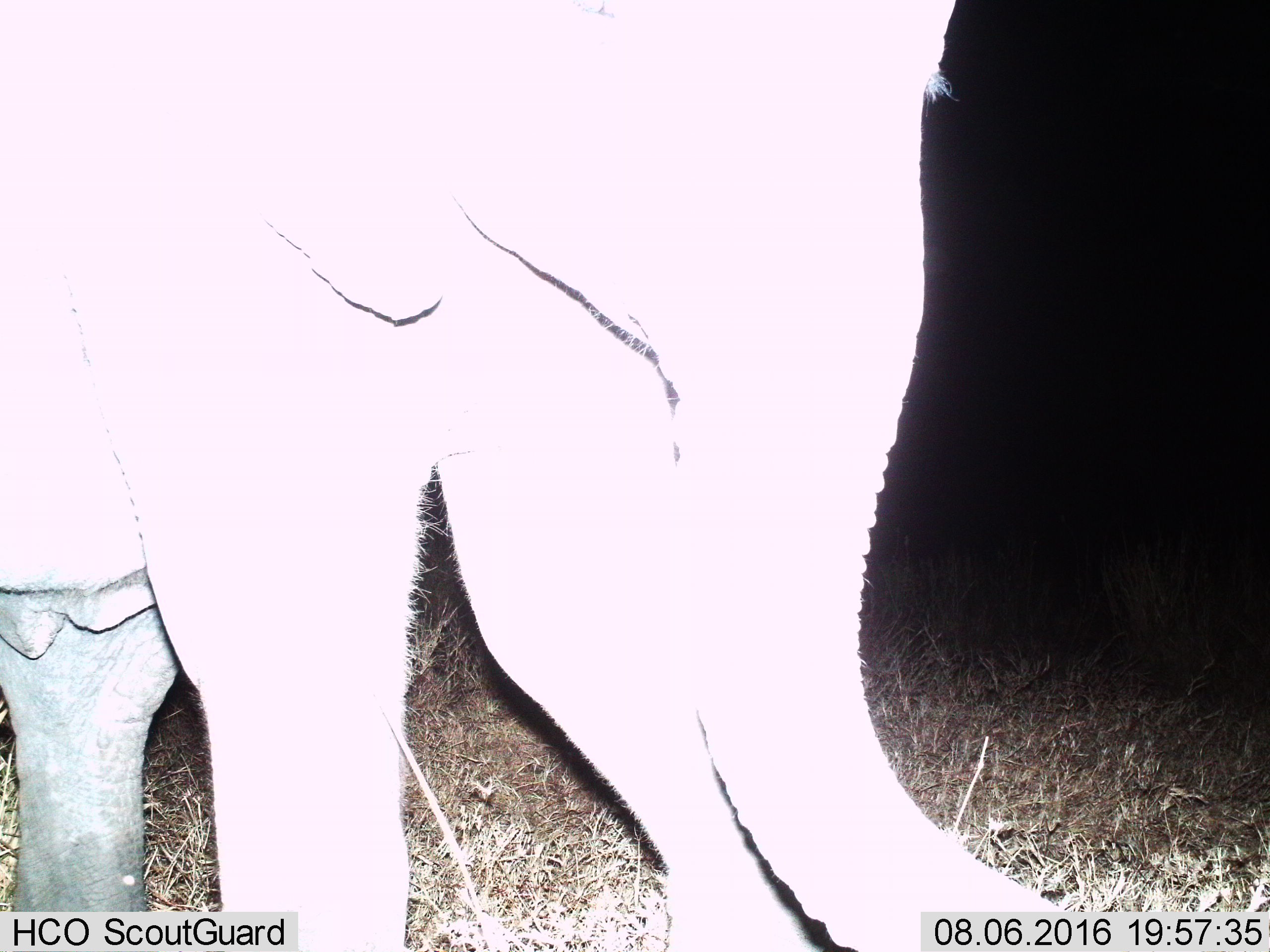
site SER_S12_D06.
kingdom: Animalia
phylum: Chordata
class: Mammalia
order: Proboscidea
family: Elephantidae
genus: Loxodonta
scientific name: Loxodonta africana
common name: african bush elephant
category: elephant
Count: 1.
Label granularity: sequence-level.